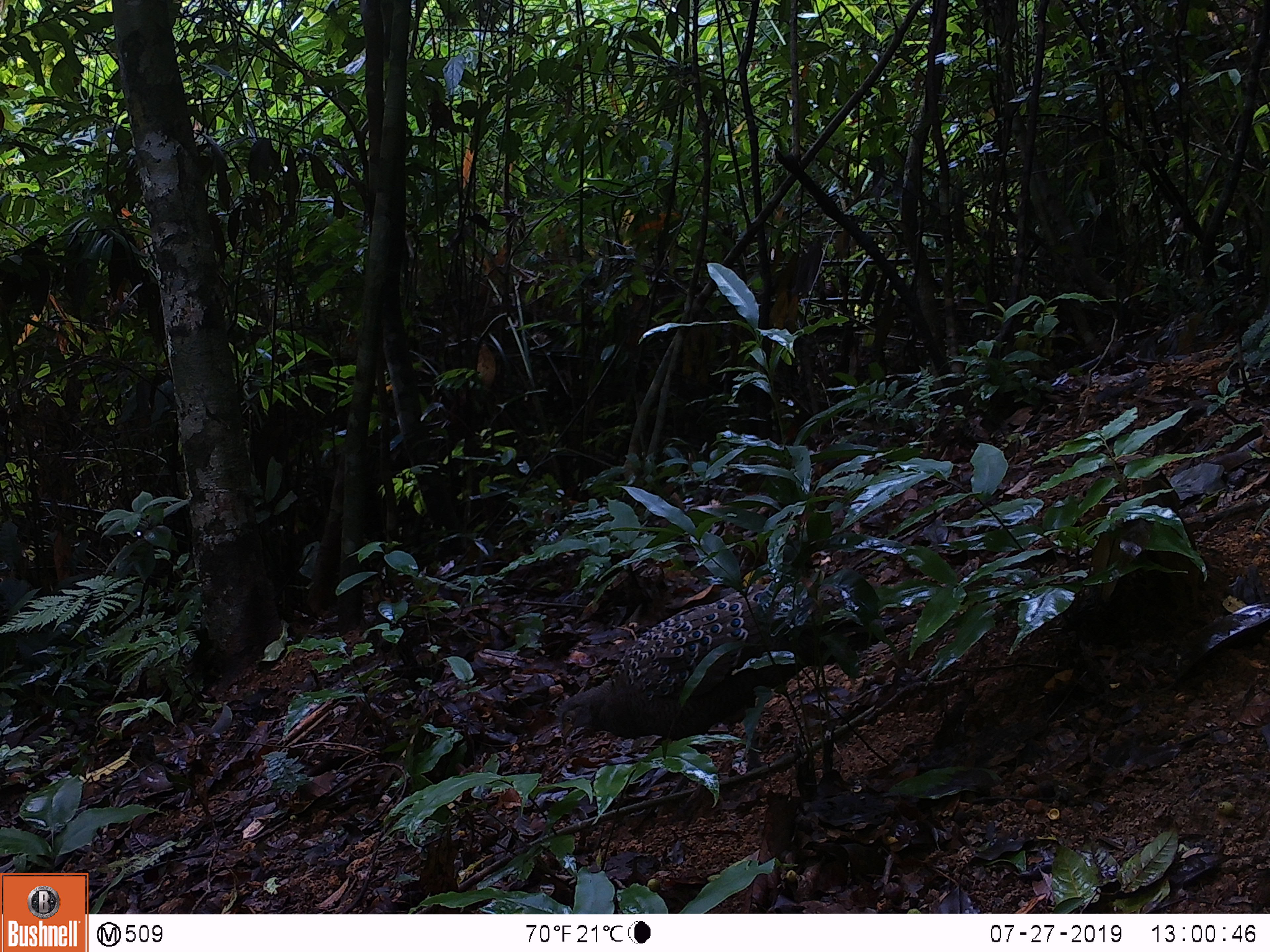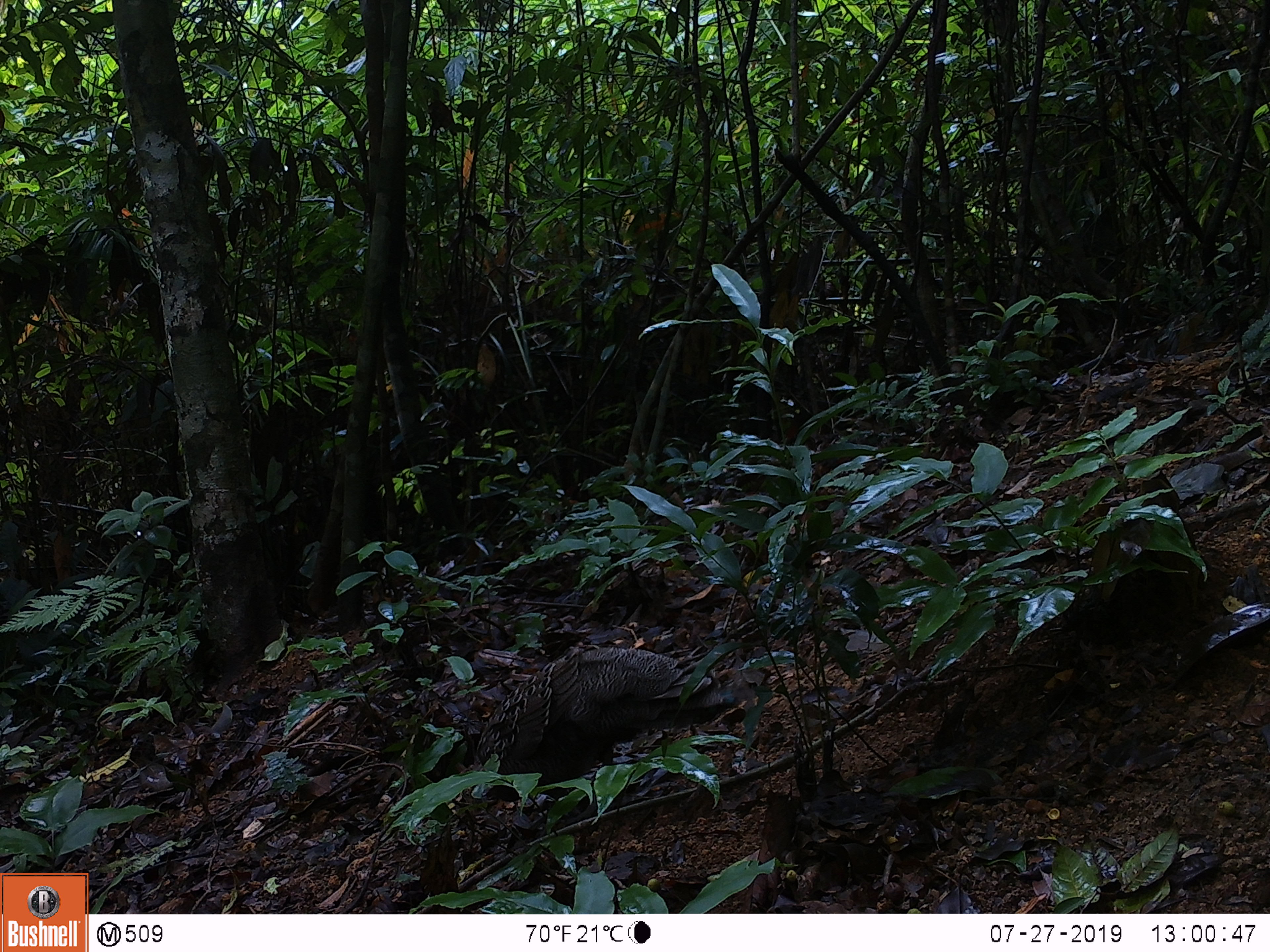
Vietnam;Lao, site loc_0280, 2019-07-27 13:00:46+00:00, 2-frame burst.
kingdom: Animalia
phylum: Chordata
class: Aves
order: Galliformes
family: Phasianidae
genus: Polyplectron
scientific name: Polyplectron bicalcaratum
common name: gray peacock-pheasant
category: grey peacock pheasant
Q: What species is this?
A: Grey peacock pheasant (gray peacock-pheasant) (Polyplectron bicalcaratum).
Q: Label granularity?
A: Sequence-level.